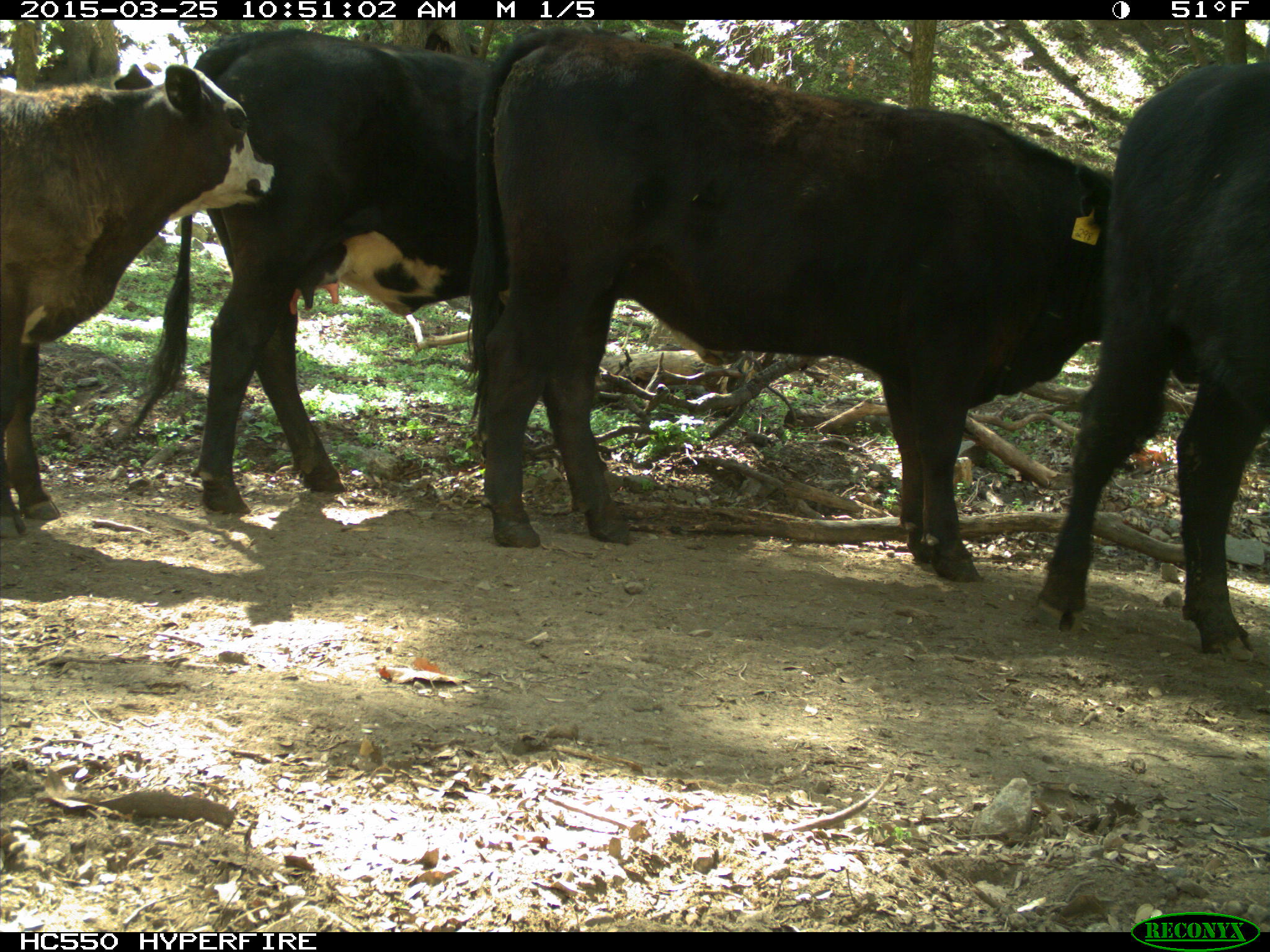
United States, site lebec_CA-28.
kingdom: Animalia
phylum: Chordata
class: Mammalia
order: Artiodactyla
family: Bovidae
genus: Bos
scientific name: Bos taurus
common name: domestic cow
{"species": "Bos taurus (domestic cow)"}